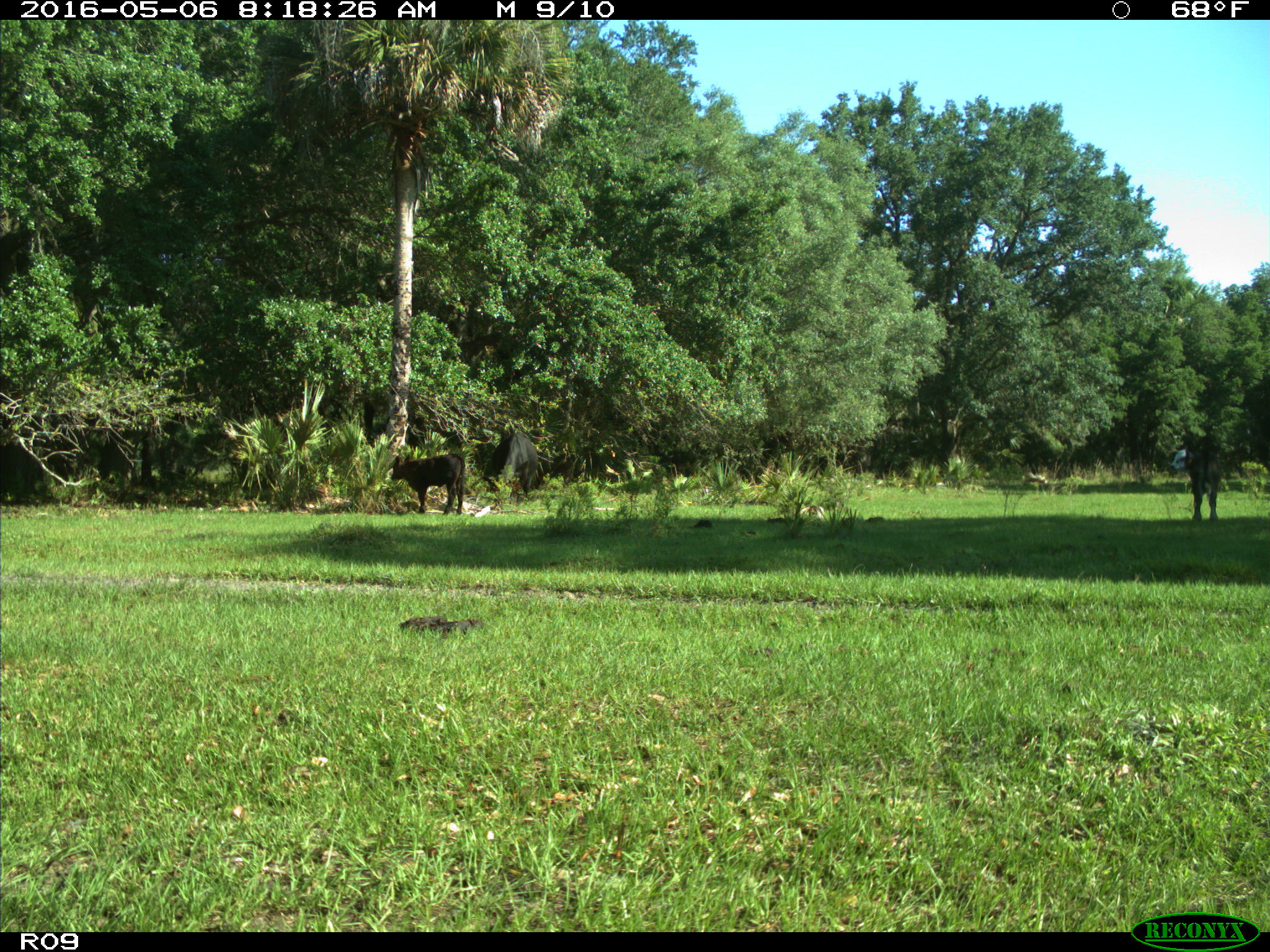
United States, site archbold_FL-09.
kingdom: Animalia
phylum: Chordata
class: Mammalia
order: Artiodactyla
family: Bovidae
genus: Bos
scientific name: Bos taurus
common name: domestic cow